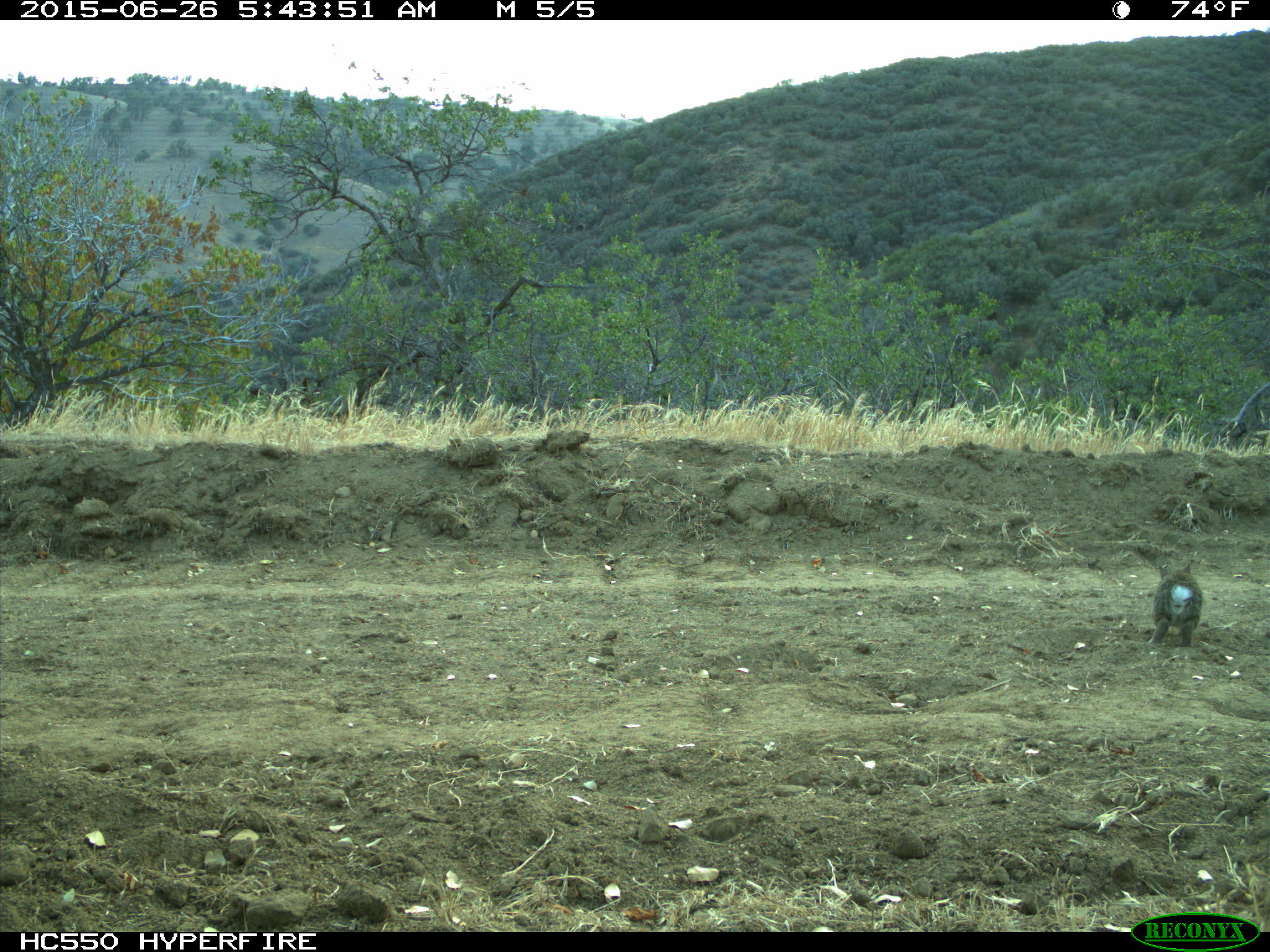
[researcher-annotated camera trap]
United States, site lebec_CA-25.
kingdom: Animalia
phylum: Chordata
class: Mammalia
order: Lagomorpha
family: Leporidae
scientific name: Leporidae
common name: rabbits and hares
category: unidentified rabbit